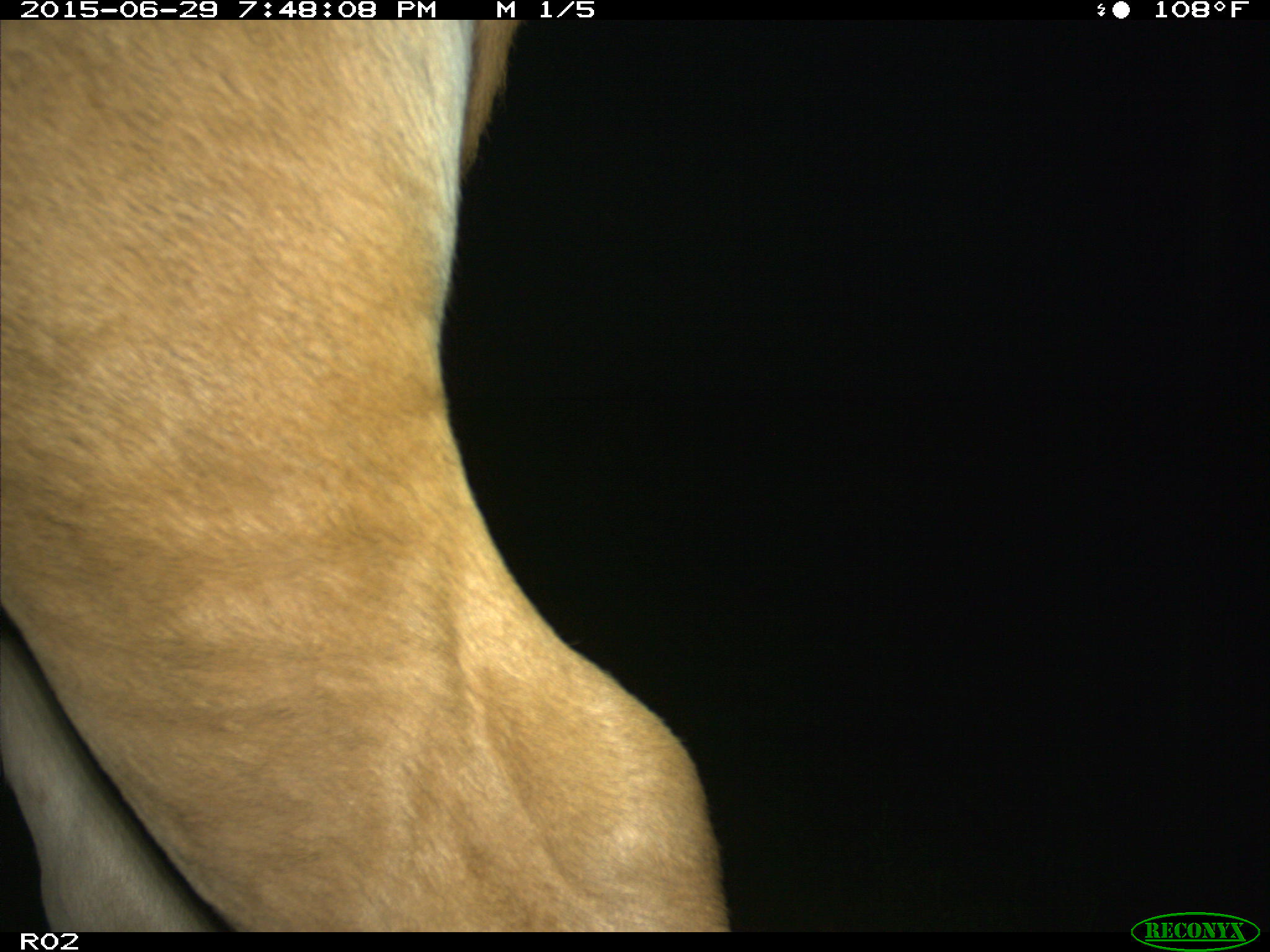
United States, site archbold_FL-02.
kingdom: Animalia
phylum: Chordata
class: Mammalia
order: Artiodactyla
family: Bovidae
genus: Bos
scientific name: Bos taurus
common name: domestic cow